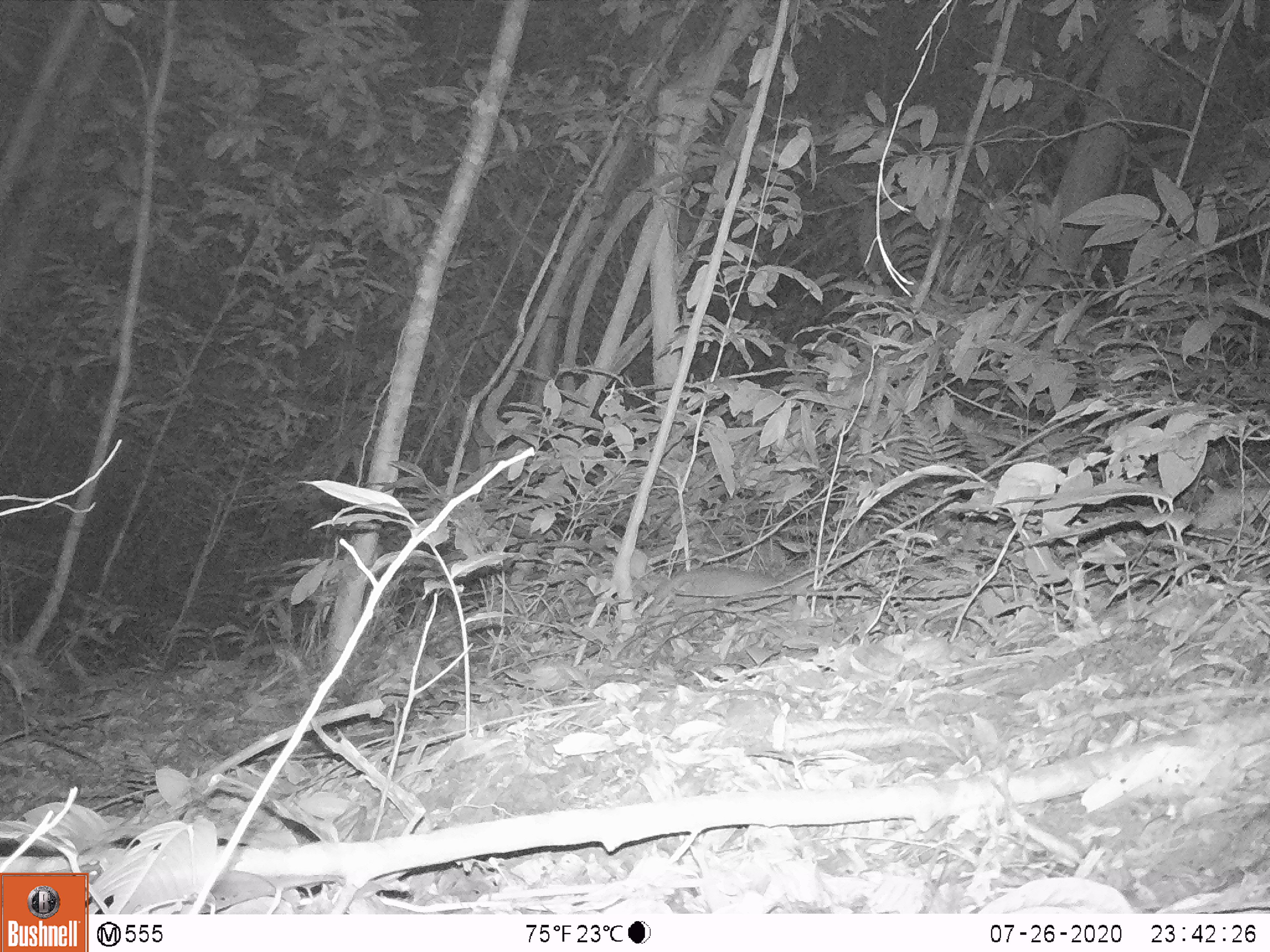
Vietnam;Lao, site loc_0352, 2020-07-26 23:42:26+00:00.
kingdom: Animalia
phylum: Chordata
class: Mammalia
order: Carnivora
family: Mustelidae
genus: Melogale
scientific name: Melogale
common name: ferret badger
Ferret badger (Melogale). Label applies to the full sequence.